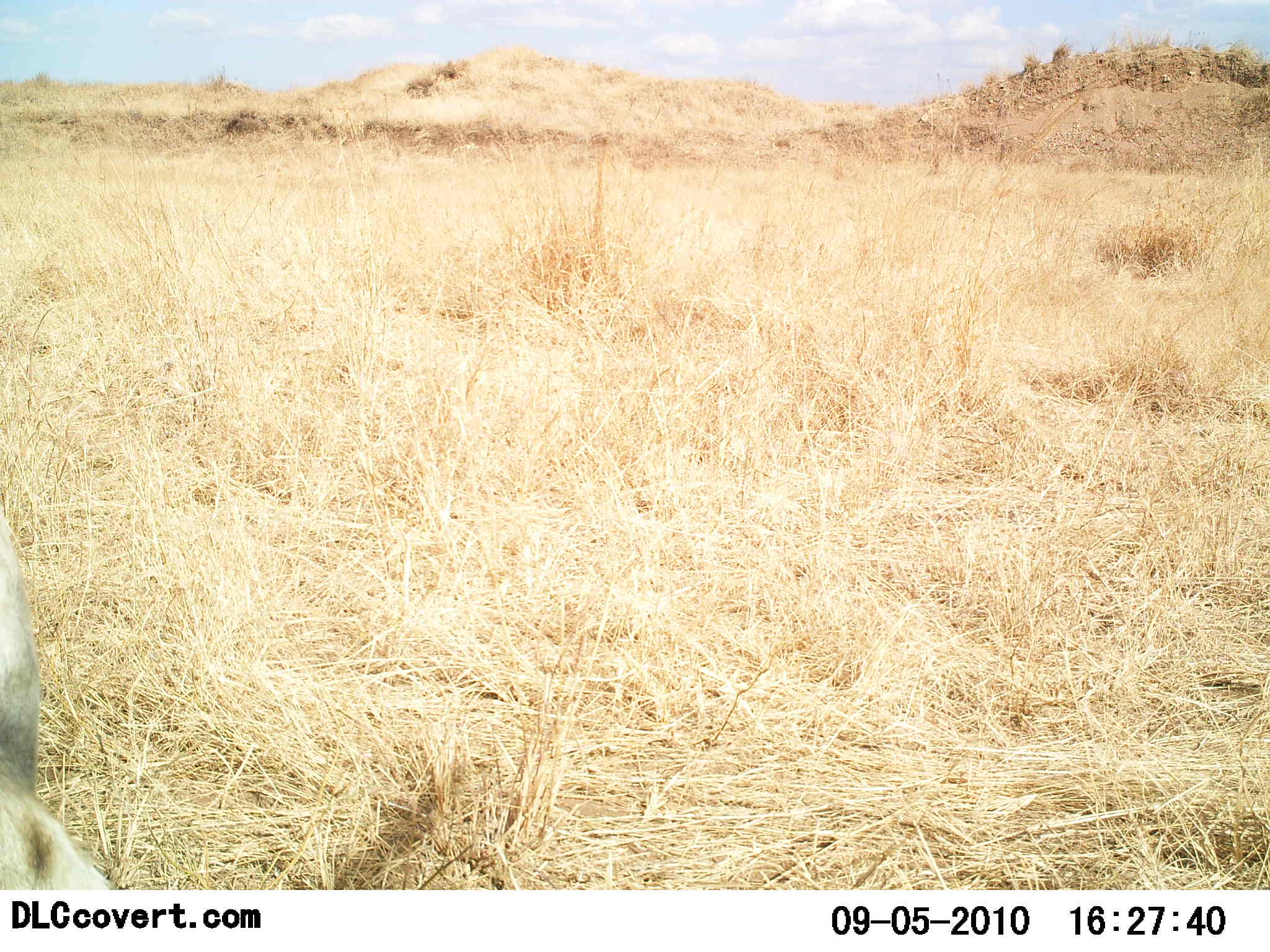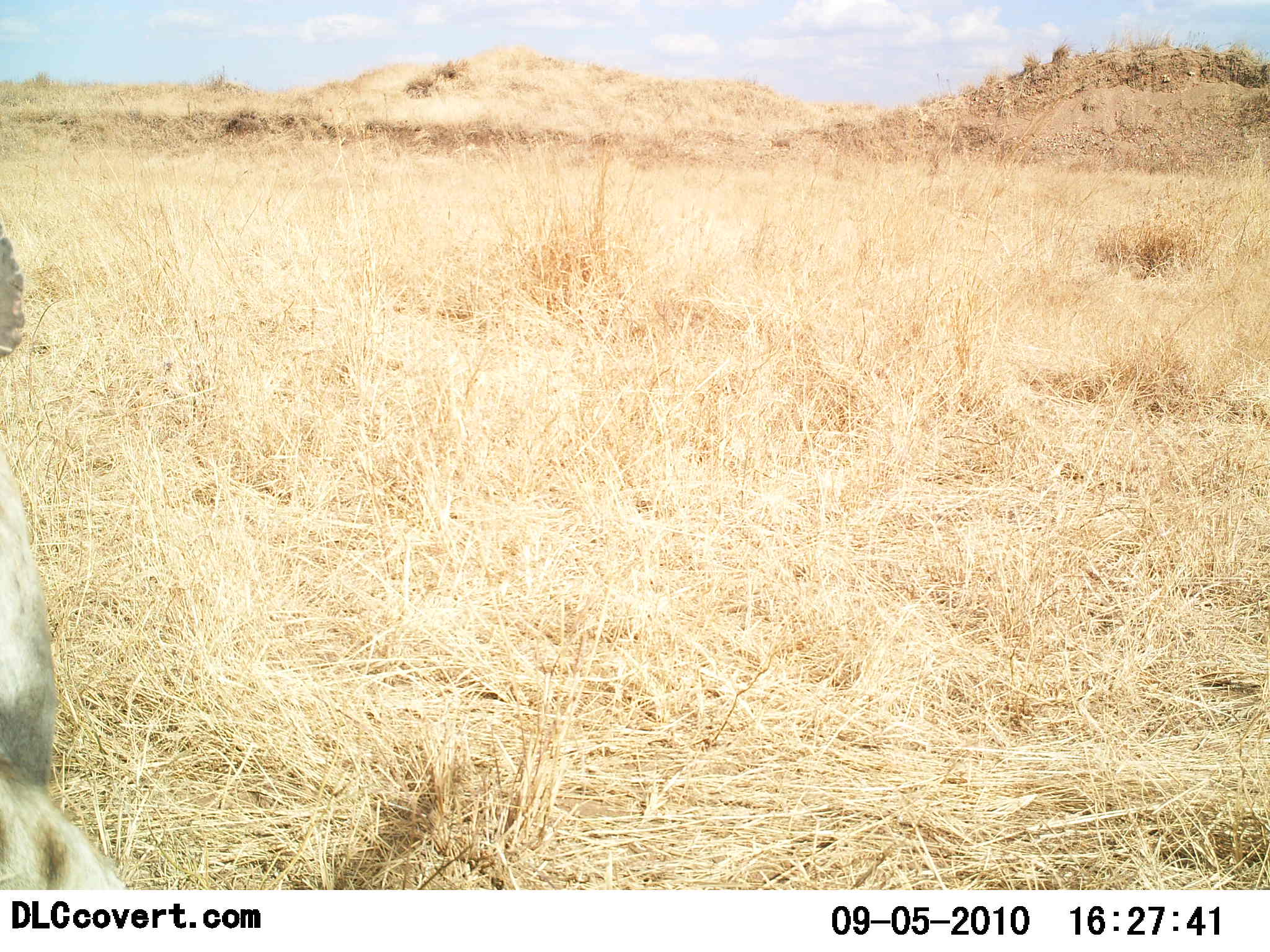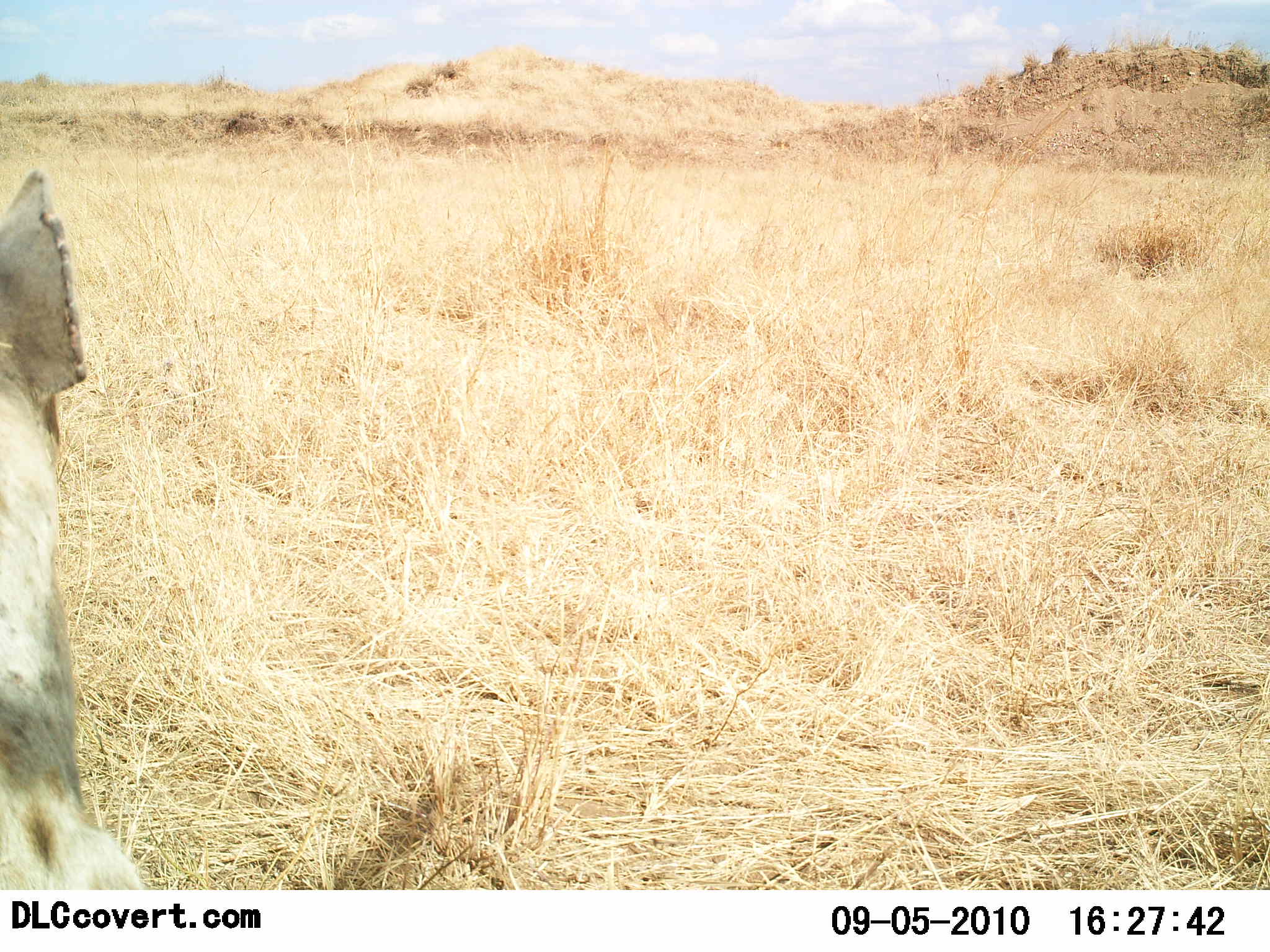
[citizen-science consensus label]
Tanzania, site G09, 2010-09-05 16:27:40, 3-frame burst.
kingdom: Animalia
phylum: Chordata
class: Mammalia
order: Carnivora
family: Hyaenidae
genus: Crocuta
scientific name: Crocuta crocuta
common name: spotted hyena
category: hyenaspotted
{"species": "hyenaspotted (spotted hyena) (Crocuta crocuta)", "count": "1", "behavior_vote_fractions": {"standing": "42%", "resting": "67%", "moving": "8%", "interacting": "0%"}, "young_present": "0%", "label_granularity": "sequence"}